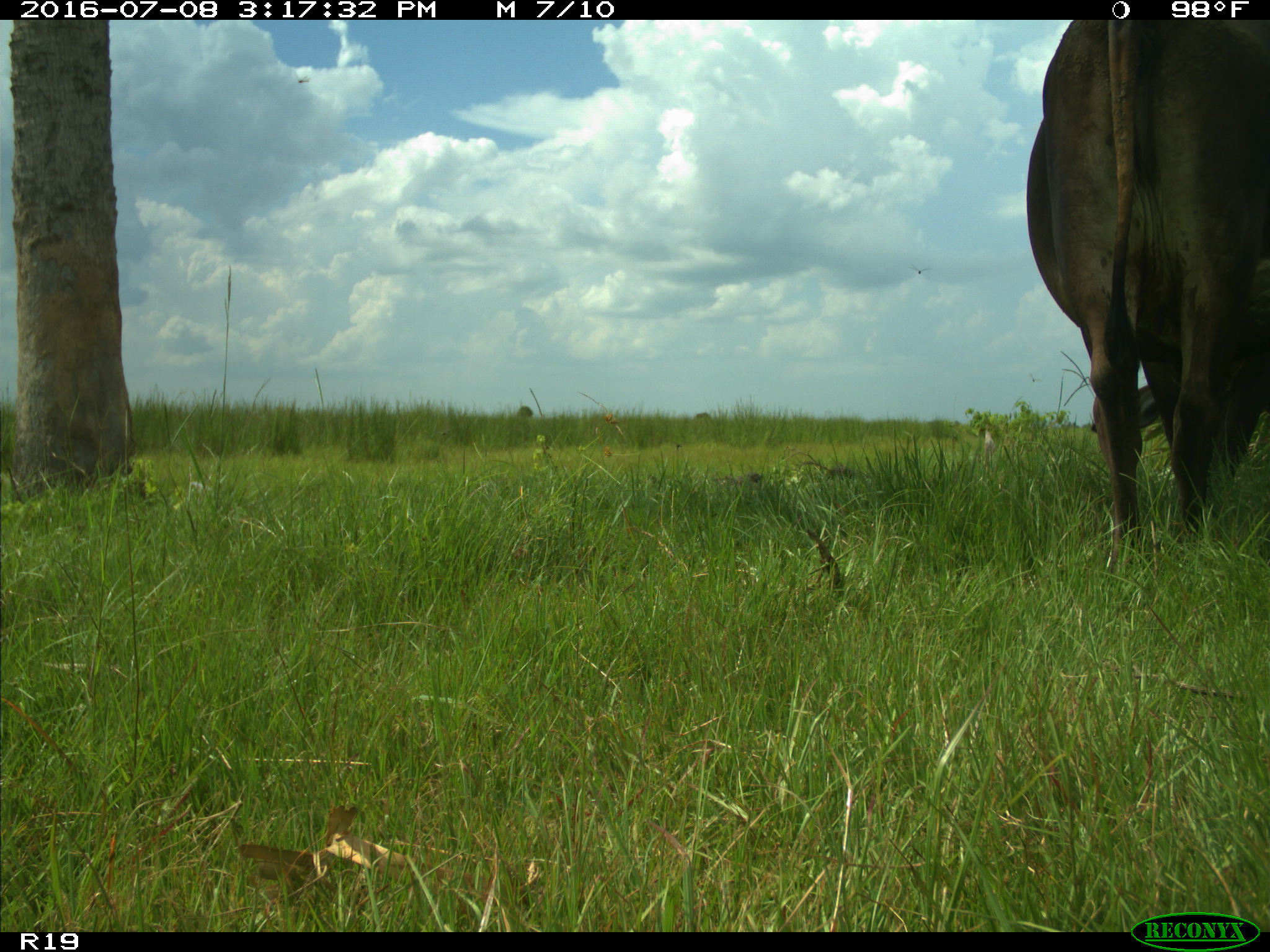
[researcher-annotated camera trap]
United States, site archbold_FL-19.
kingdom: Animalia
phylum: Chordata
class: Mammalia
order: Artiodactyla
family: Bovidae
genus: Bos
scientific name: Bos taurus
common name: domestic cow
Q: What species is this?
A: Bos taurus (domestic cow).